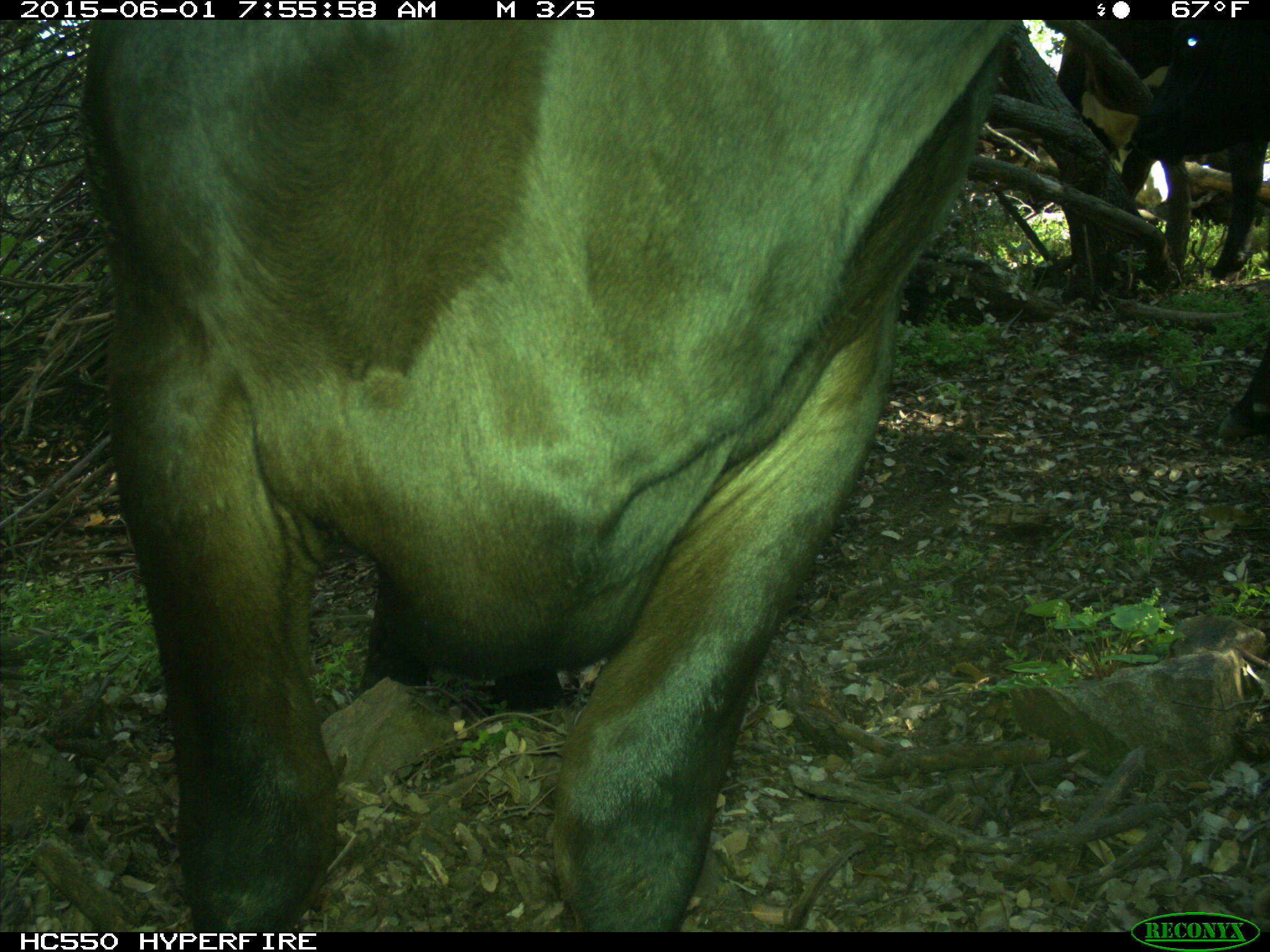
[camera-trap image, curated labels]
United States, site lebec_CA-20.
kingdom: Animalia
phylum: Chordata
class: Mammalia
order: Artiodactyla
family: Bovidae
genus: Bos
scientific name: Bos taurus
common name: domestic cow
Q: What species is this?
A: Bos taurus (domestic cow).